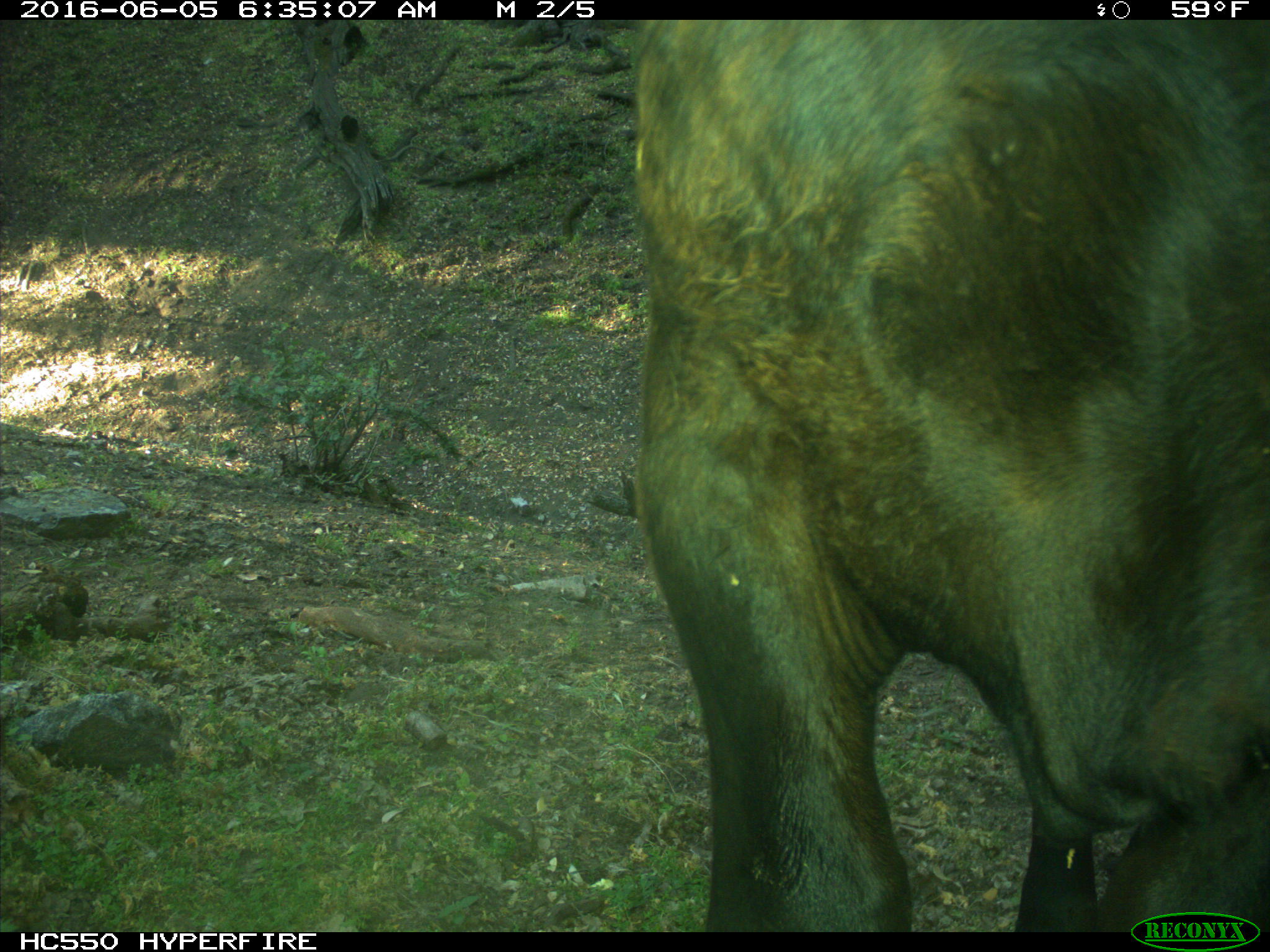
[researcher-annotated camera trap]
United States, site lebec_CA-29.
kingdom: Animalia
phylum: Chordata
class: Mammalia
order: Artiodactyla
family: Bovidae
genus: Bos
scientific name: Bos taurus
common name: domestic cow